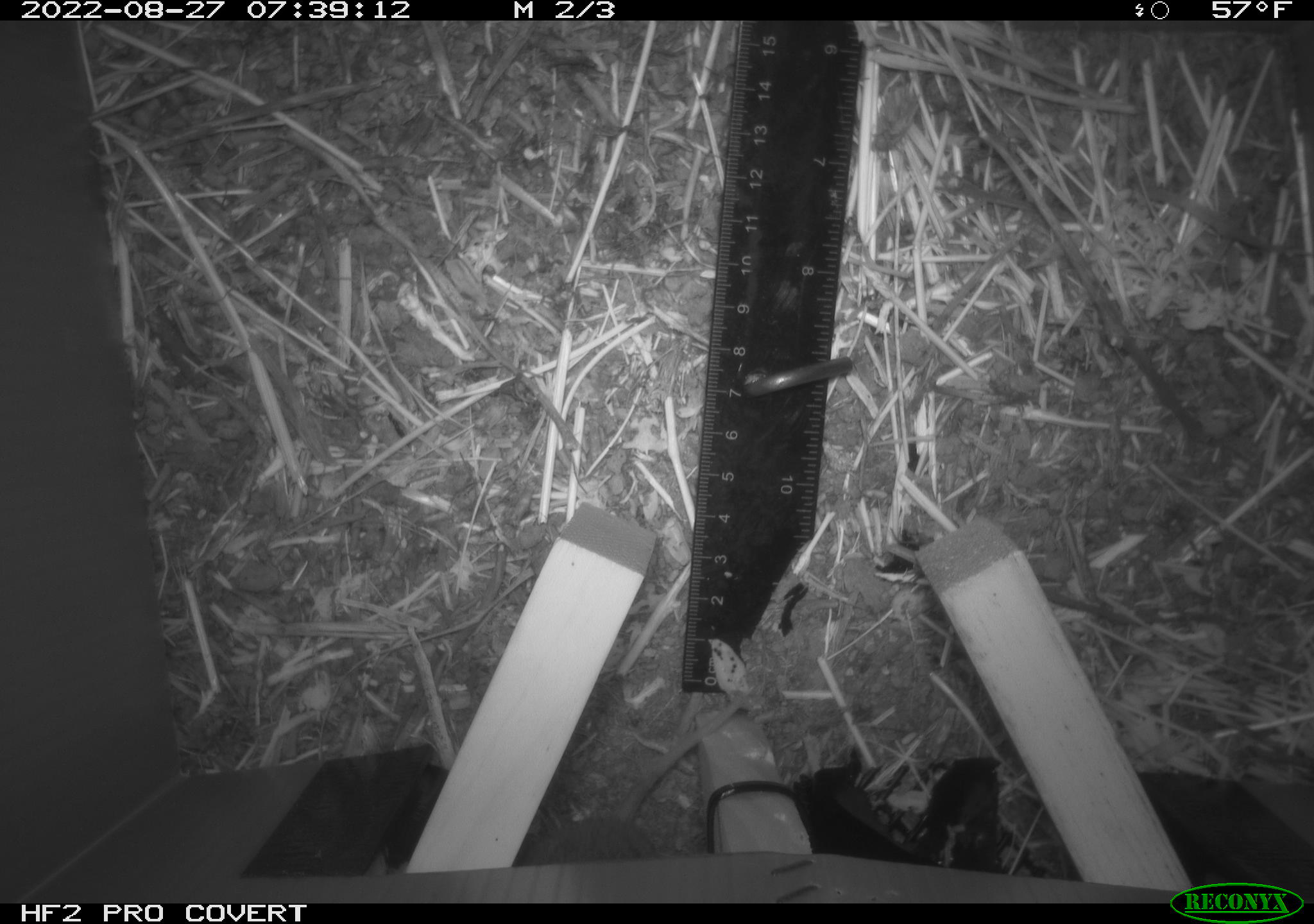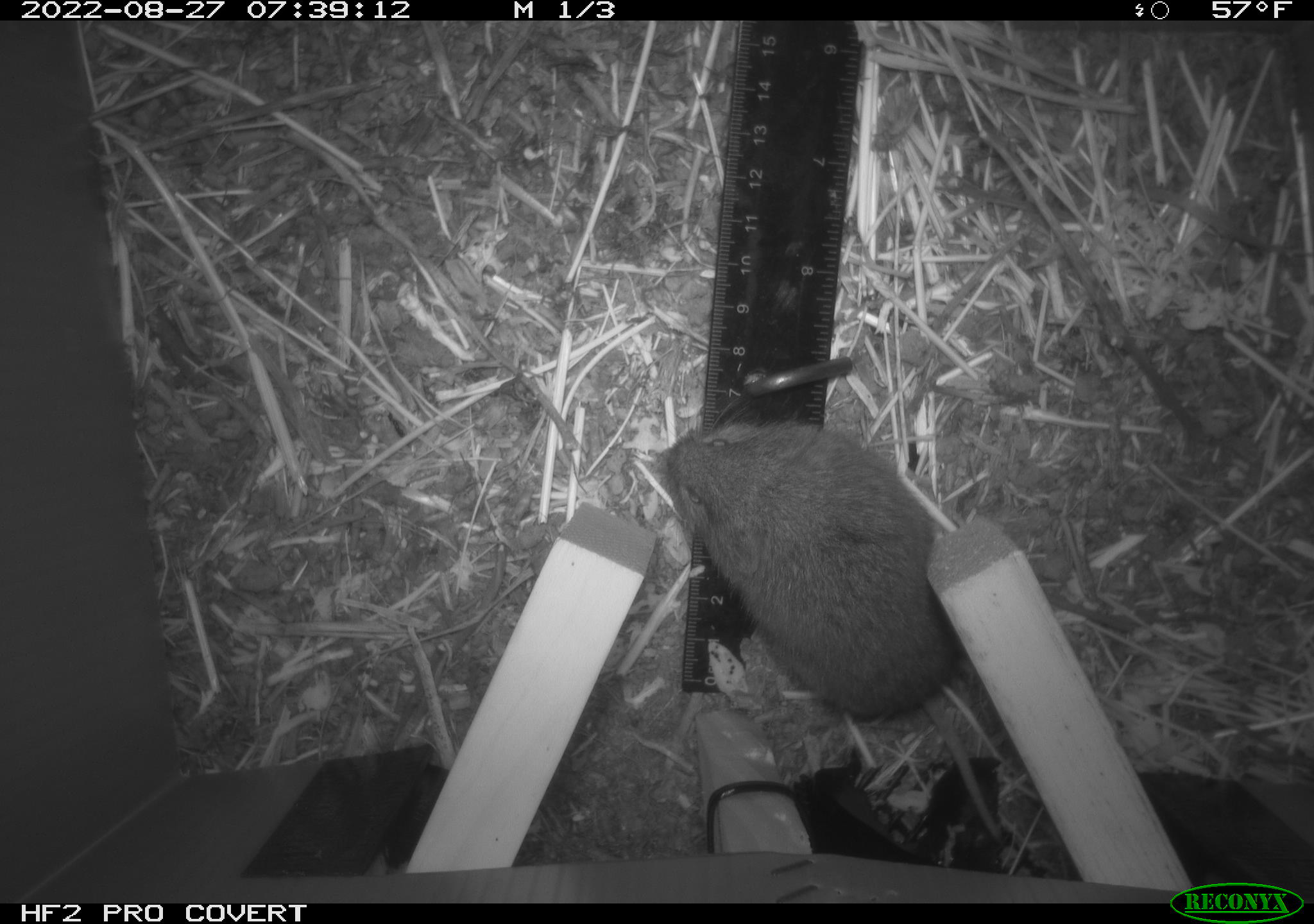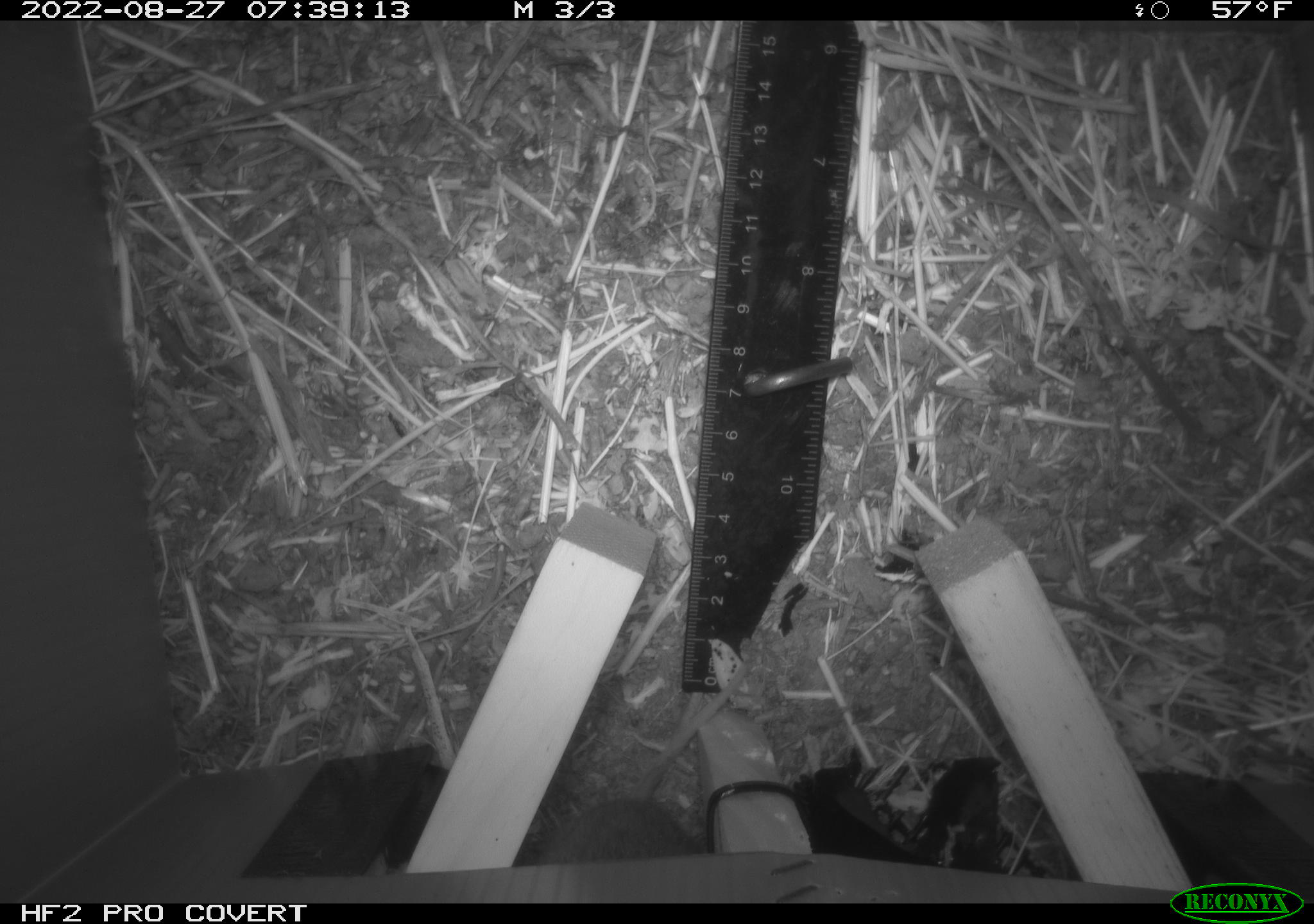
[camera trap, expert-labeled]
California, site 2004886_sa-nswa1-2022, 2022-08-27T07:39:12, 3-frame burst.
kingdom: Animalia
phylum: Chordata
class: Mammalia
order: Rodentia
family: Cricetidae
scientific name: Cricetidae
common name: hamsters, voles, lemmings, and allies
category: cricetidae family